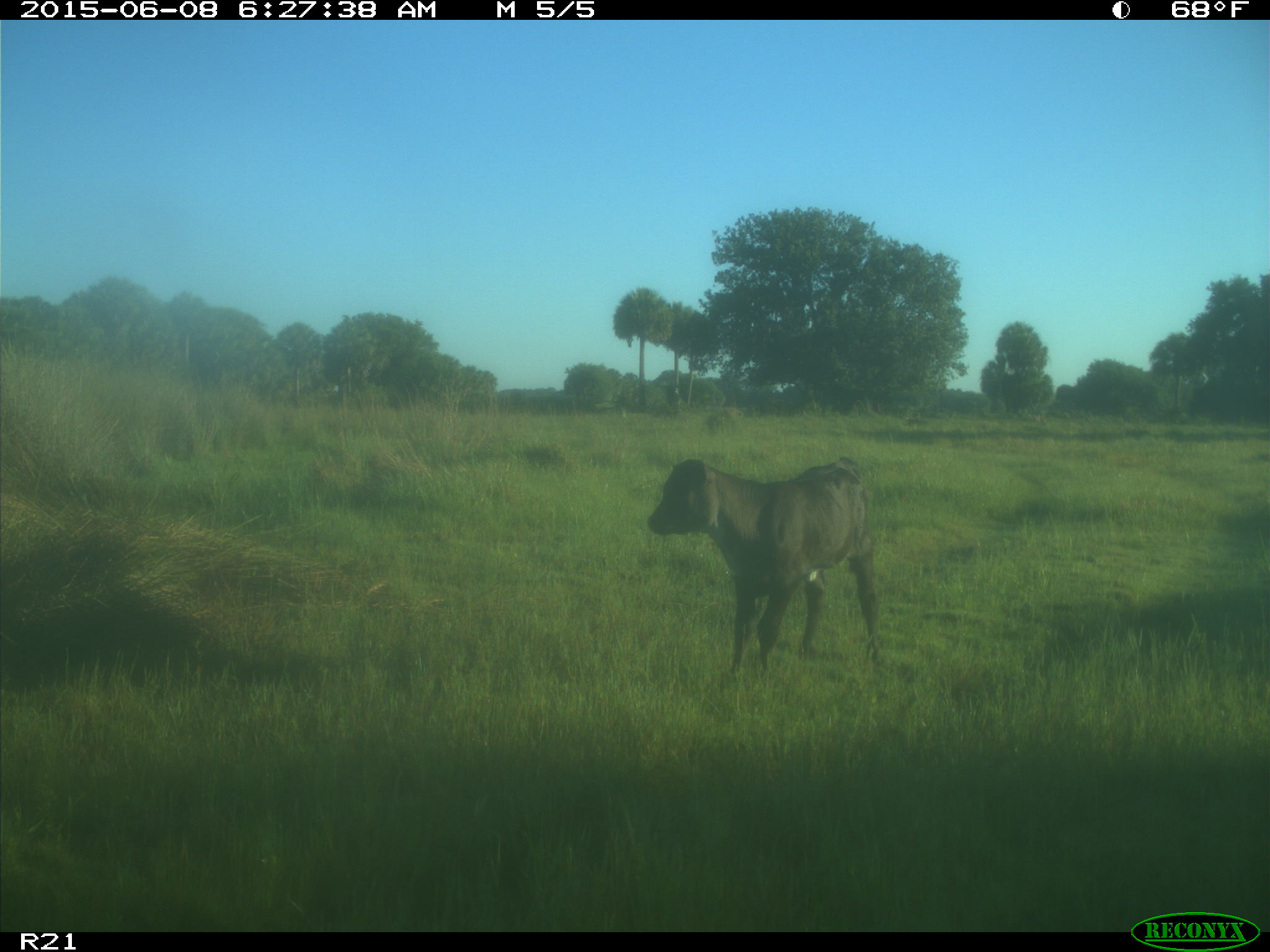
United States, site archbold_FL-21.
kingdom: Animalia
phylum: Chordata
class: Mammalia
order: Artiodactyla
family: Bovidae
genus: Bos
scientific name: Bos taurus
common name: domestic cow